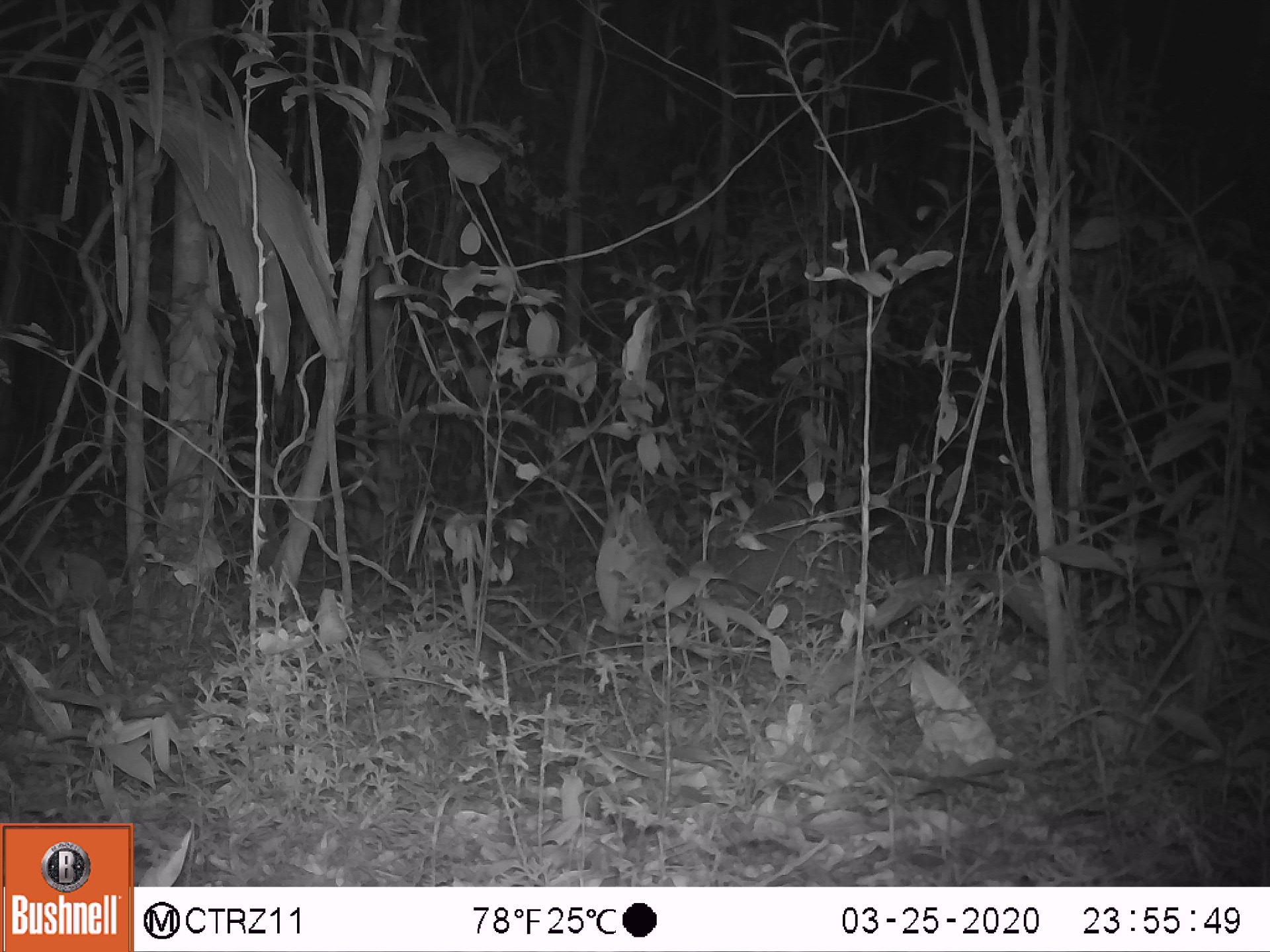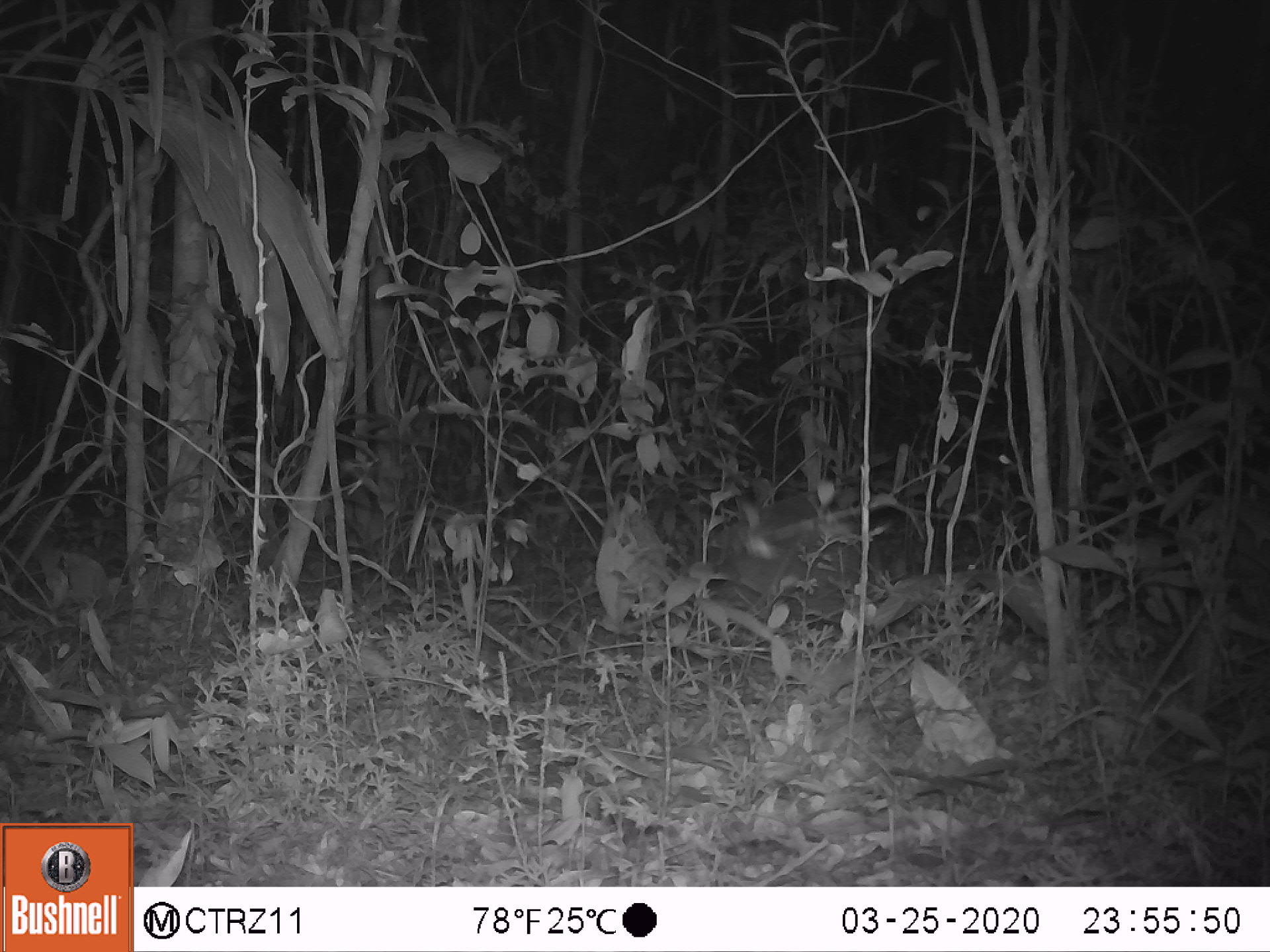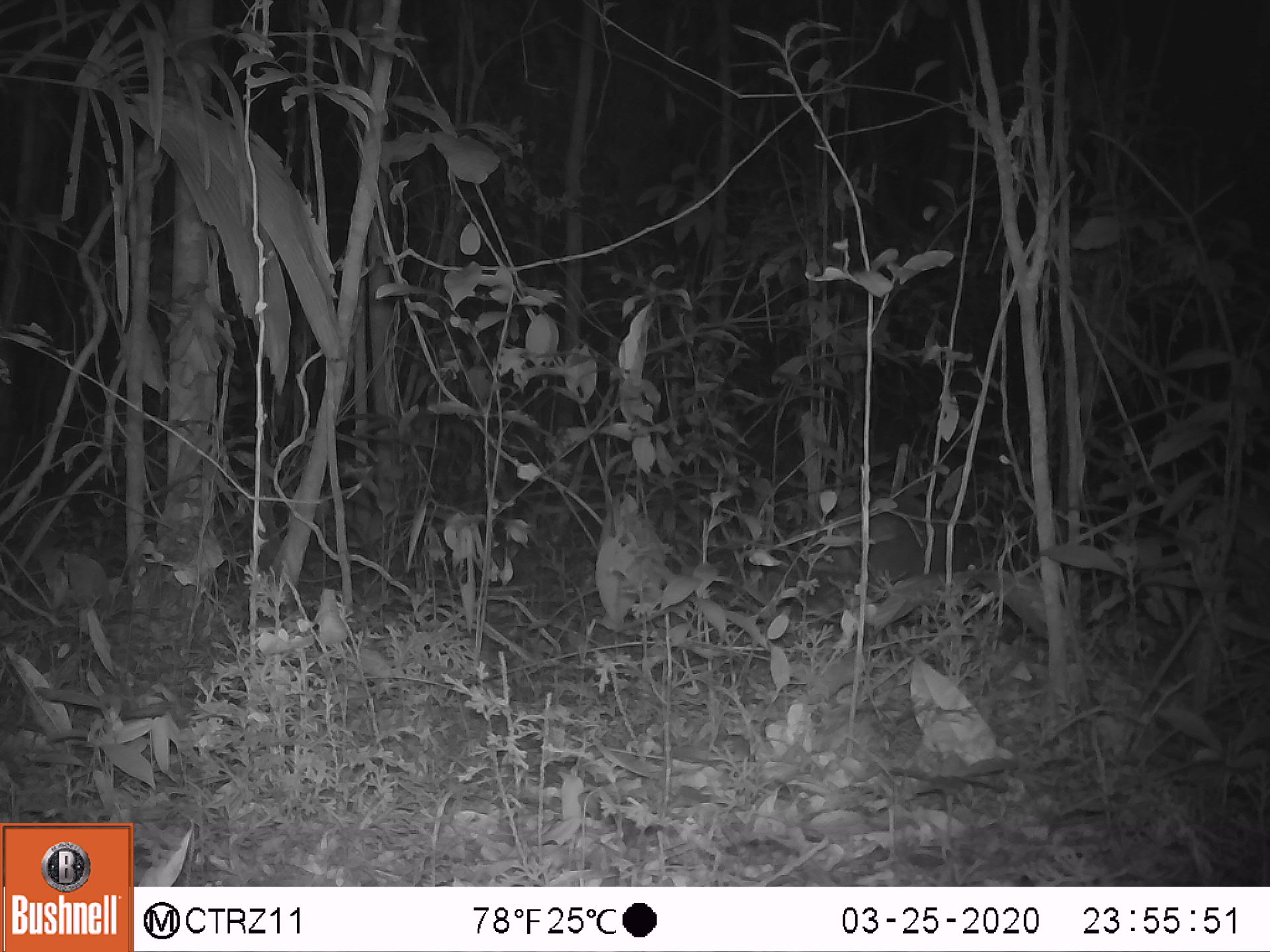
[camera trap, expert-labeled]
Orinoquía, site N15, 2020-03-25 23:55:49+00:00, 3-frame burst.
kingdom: Animalia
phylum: Chordata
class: Mammalia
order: Cingulata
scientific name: Cingulata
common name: armadillo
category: unknown armadillo